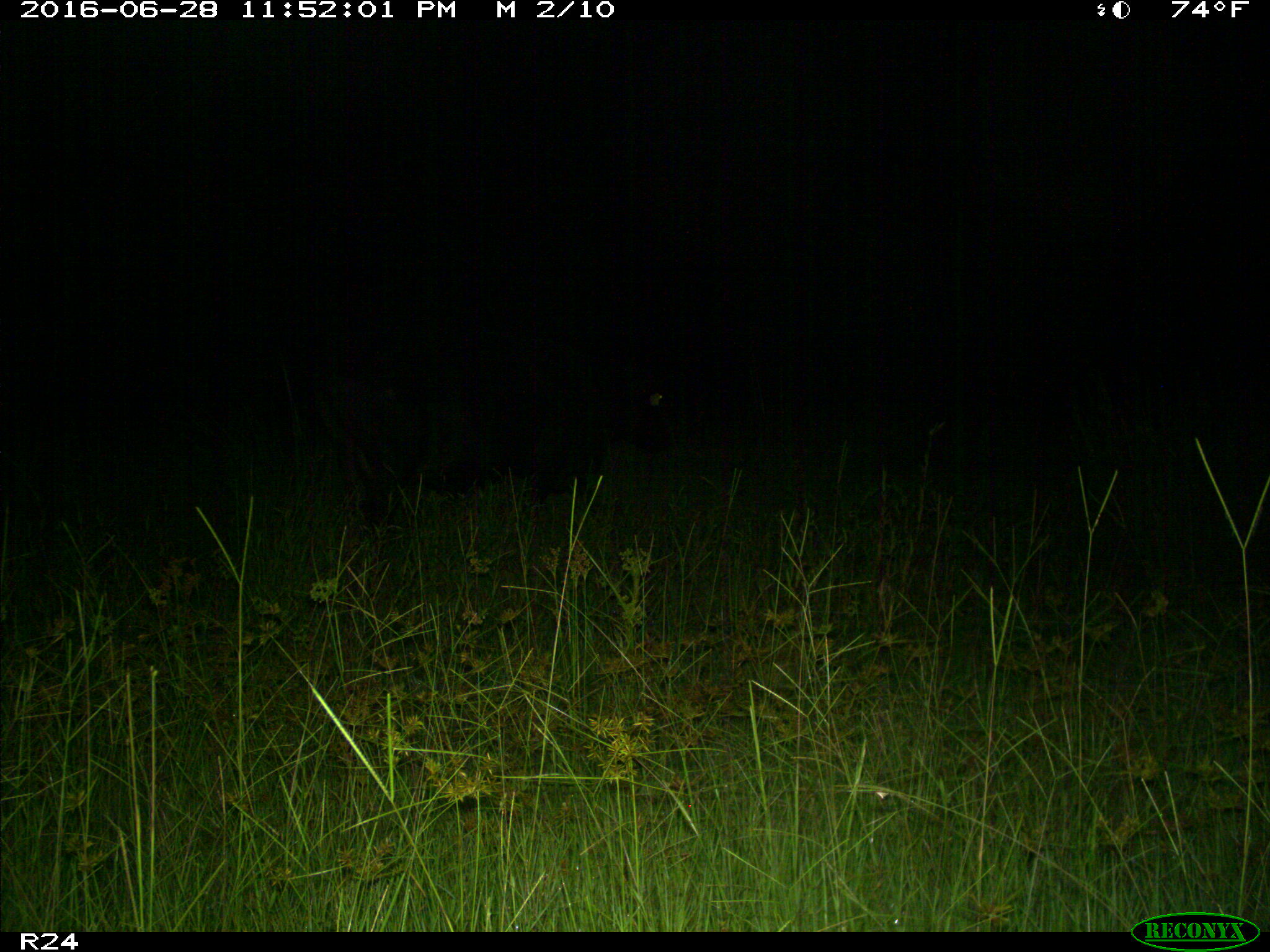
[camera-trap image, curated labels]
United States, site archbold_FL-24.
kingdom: Animalia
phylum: Chordata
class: Mammalia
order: Artiodactyla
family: Bovidae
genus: Bos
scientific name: Bos taurus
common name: domestic cow